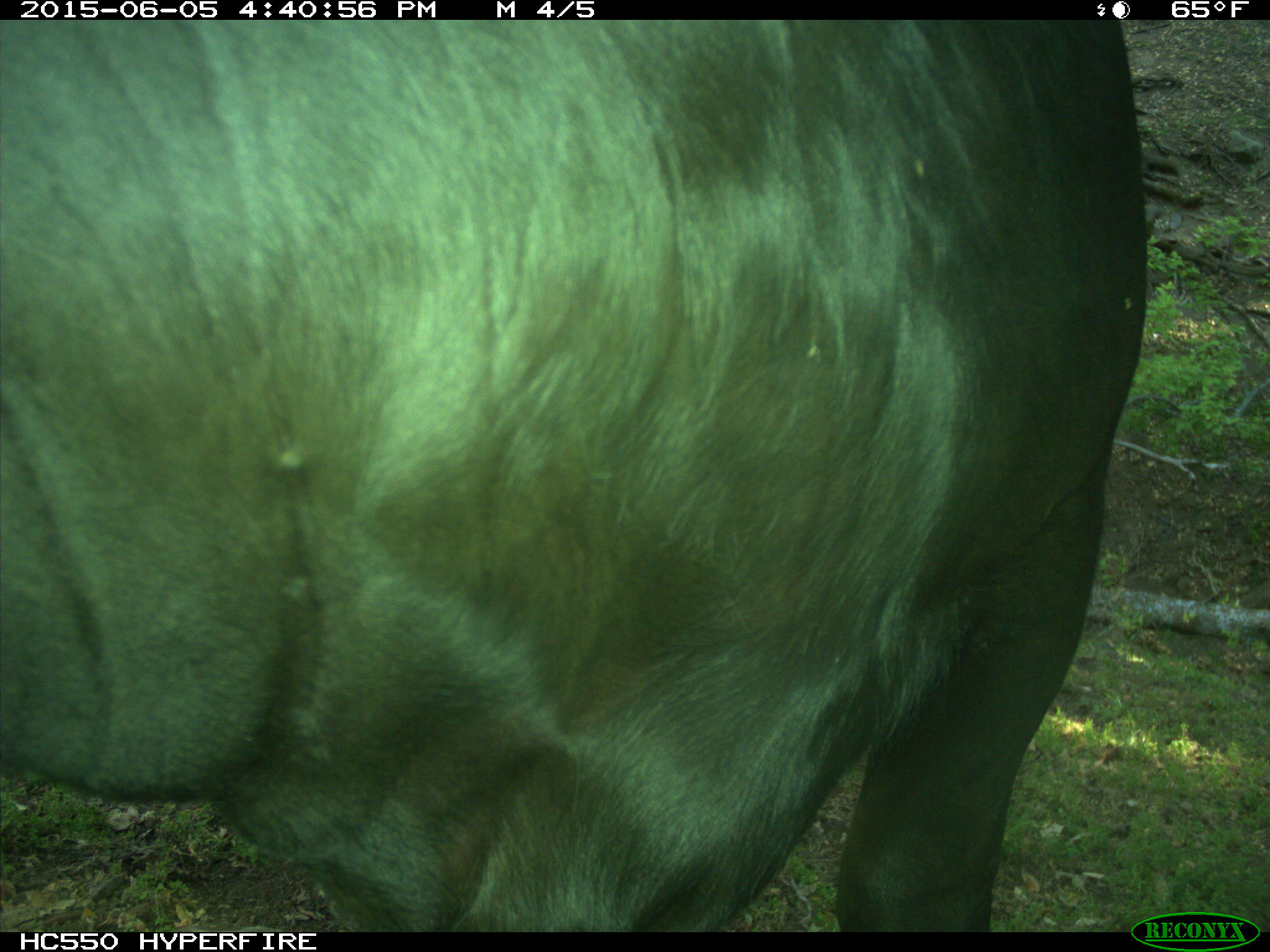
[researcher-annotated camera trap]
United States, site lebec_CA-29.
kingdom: Animalia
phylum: Chordata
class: Mammalia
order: Artiodactyla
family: Bovidae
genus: Bos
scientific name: Bos taurus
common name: domestic cow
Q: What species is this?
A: Bos taurus (domestic cow).